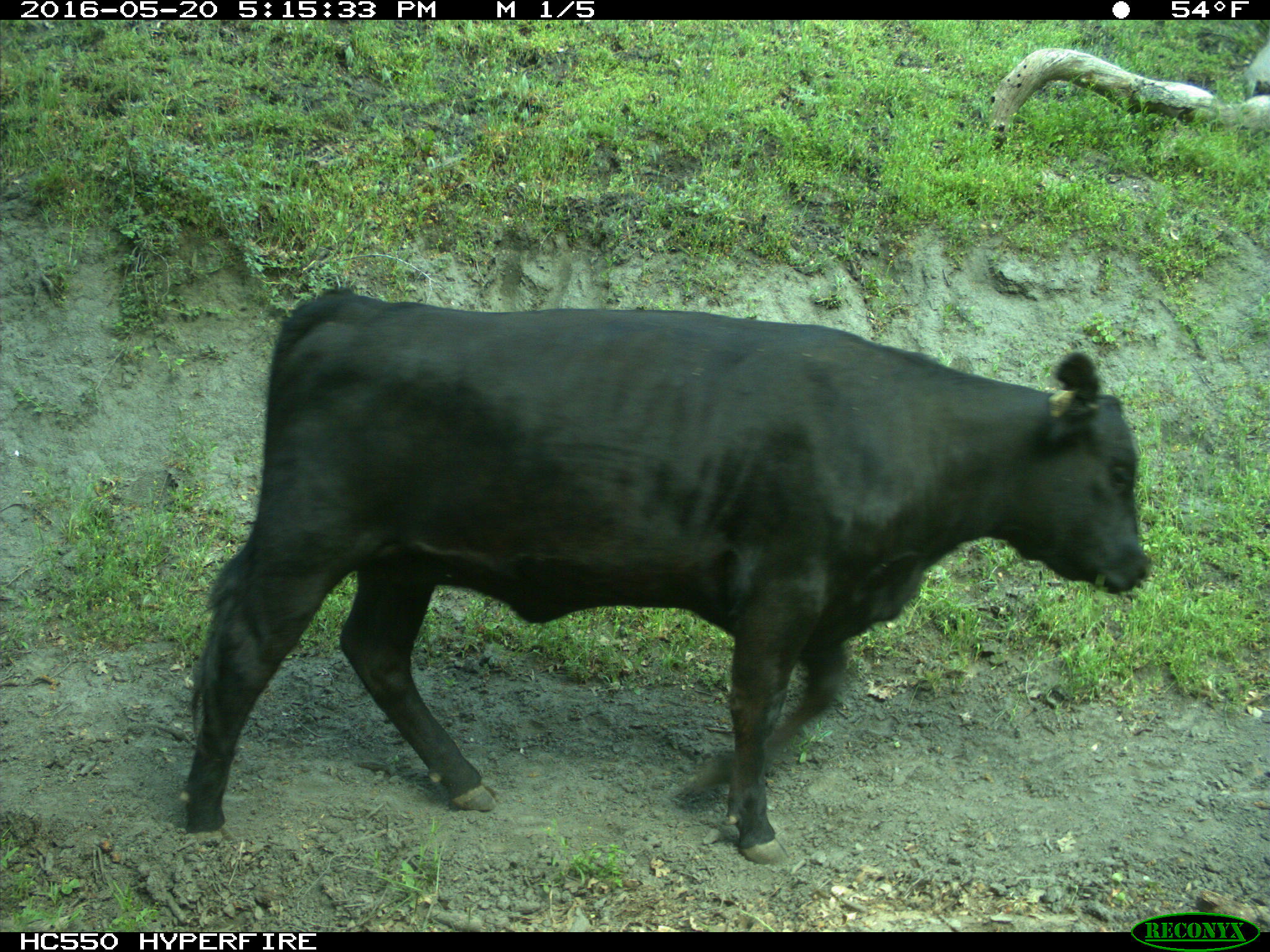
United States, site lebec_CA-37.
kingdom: Animalia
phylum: Chordata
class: Mammalia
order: Artiodactyla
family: Bovidae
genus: Bos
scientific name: Bos taurus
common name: domestic cow